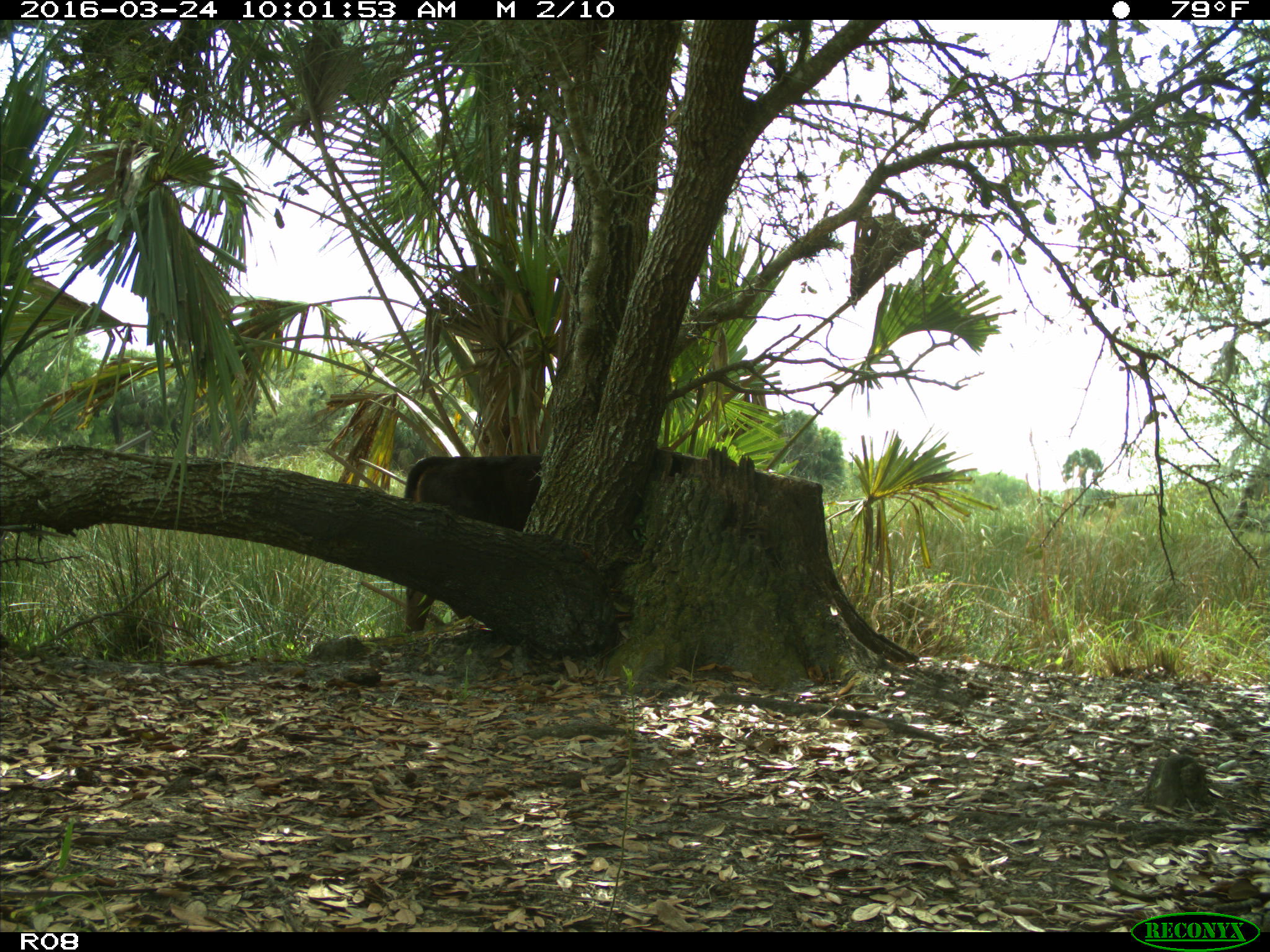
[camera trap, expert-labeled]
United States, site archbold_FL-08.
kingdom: Animalia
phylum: Chordata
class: Mammalia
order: Artiodactyla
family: Bovidae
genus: Bos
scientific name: Bos taurus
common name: domestic cow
Bos taurus (domestic cow).